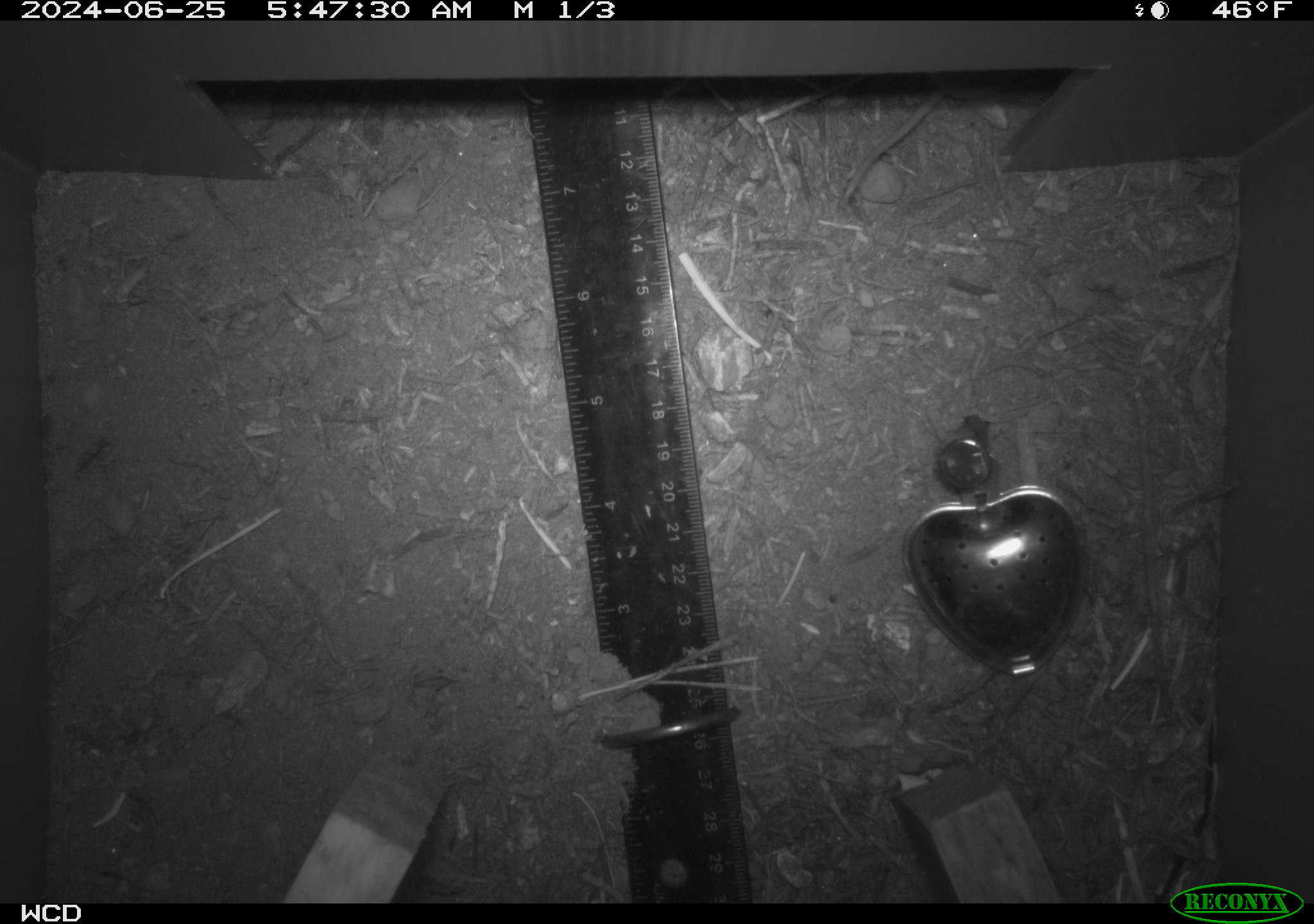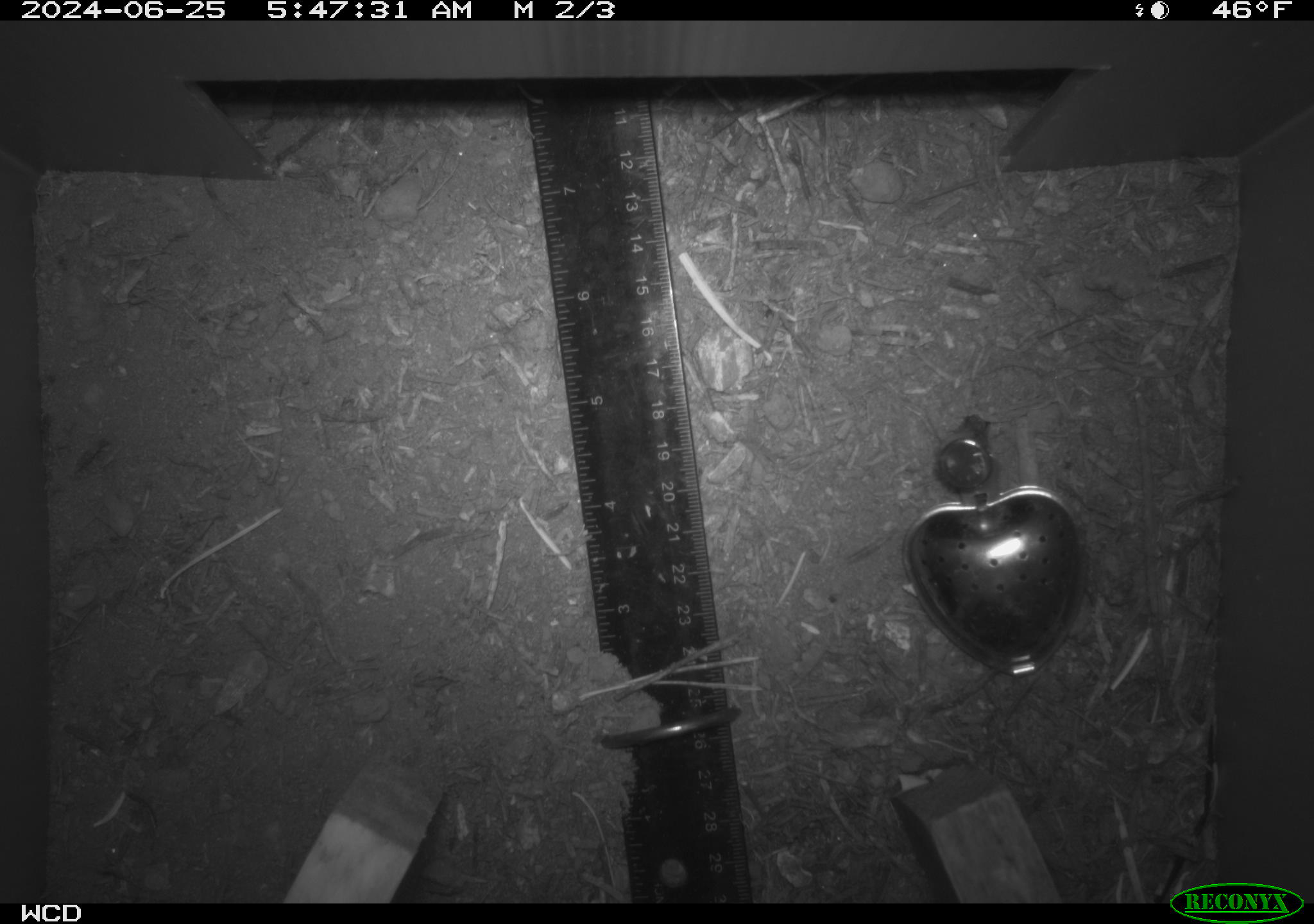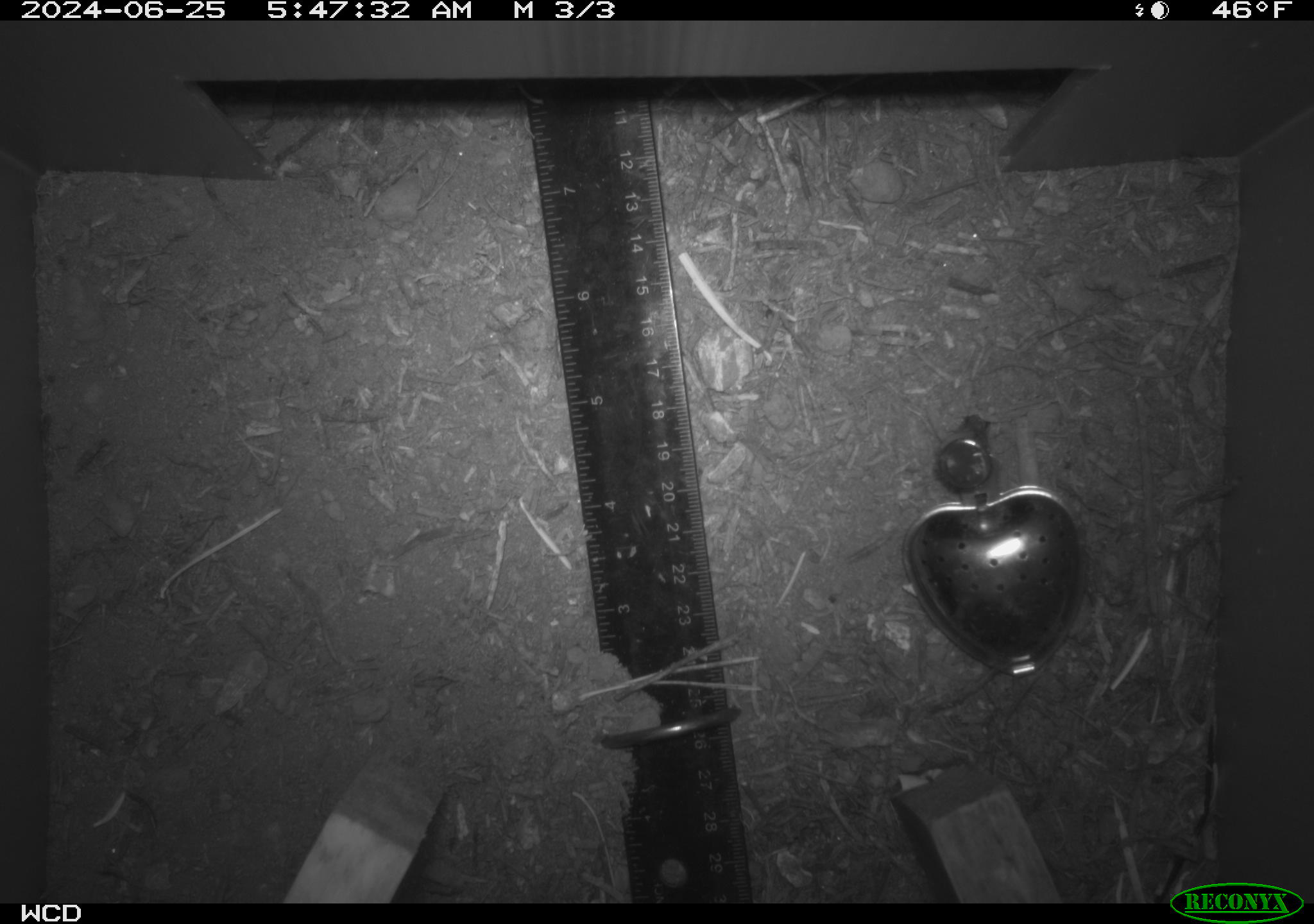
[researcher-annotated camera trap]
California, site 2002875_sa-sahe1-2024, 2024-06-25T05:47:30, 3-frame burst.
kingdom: Animalia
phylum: Chordata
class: Mammalia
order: Eulipotyphla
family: Soricidae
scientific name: Soricidae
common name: shrews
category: soricidae family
Soricidae family (shrews) (Soricidae).